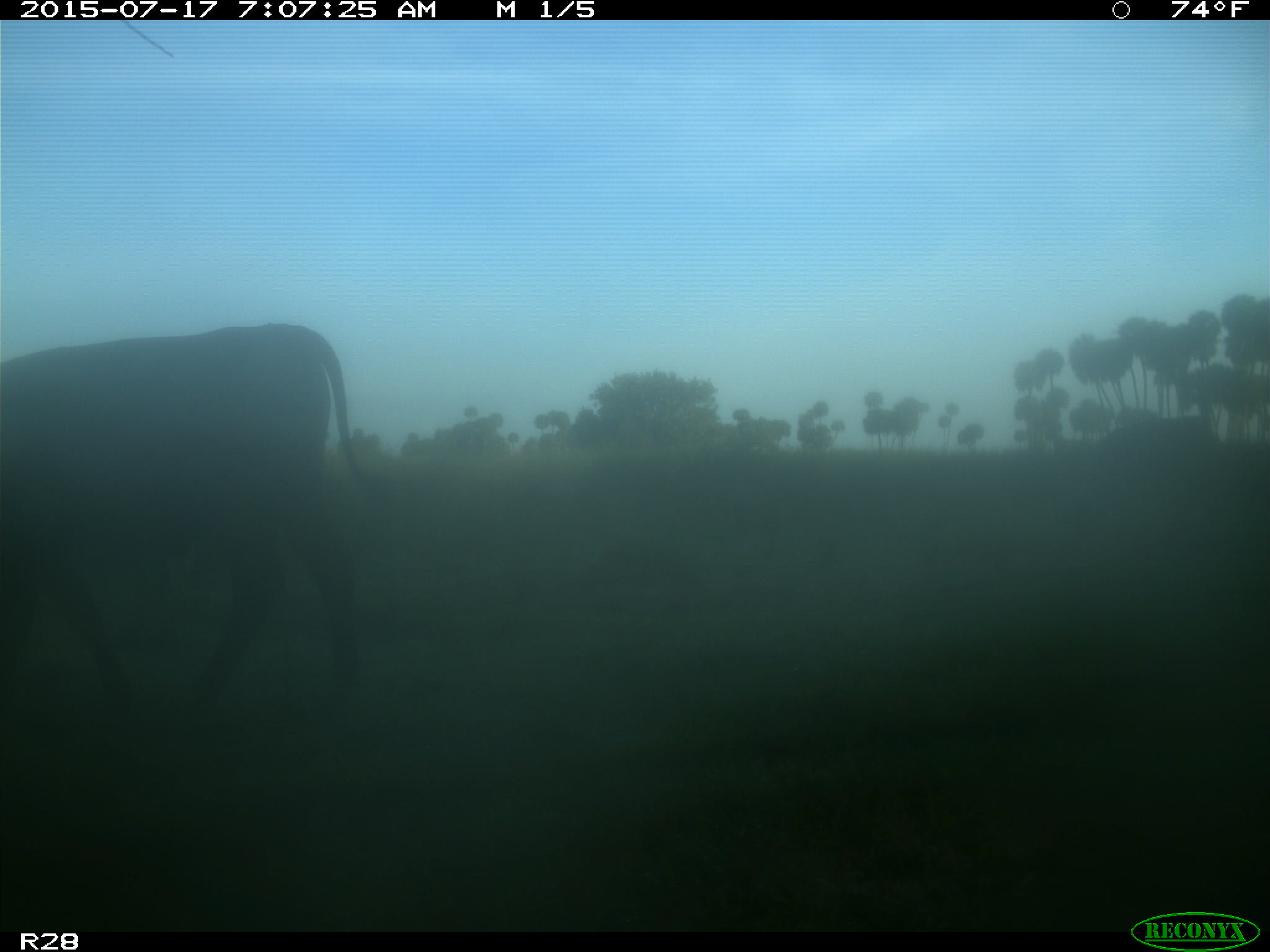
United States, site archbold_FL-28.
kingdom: Animalia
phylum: Chordata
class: Mammalia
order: Artiodactyla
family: Bovidae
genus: Bos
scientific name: Bos taurus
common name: domestic cow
Bos taurus (domestic cow).